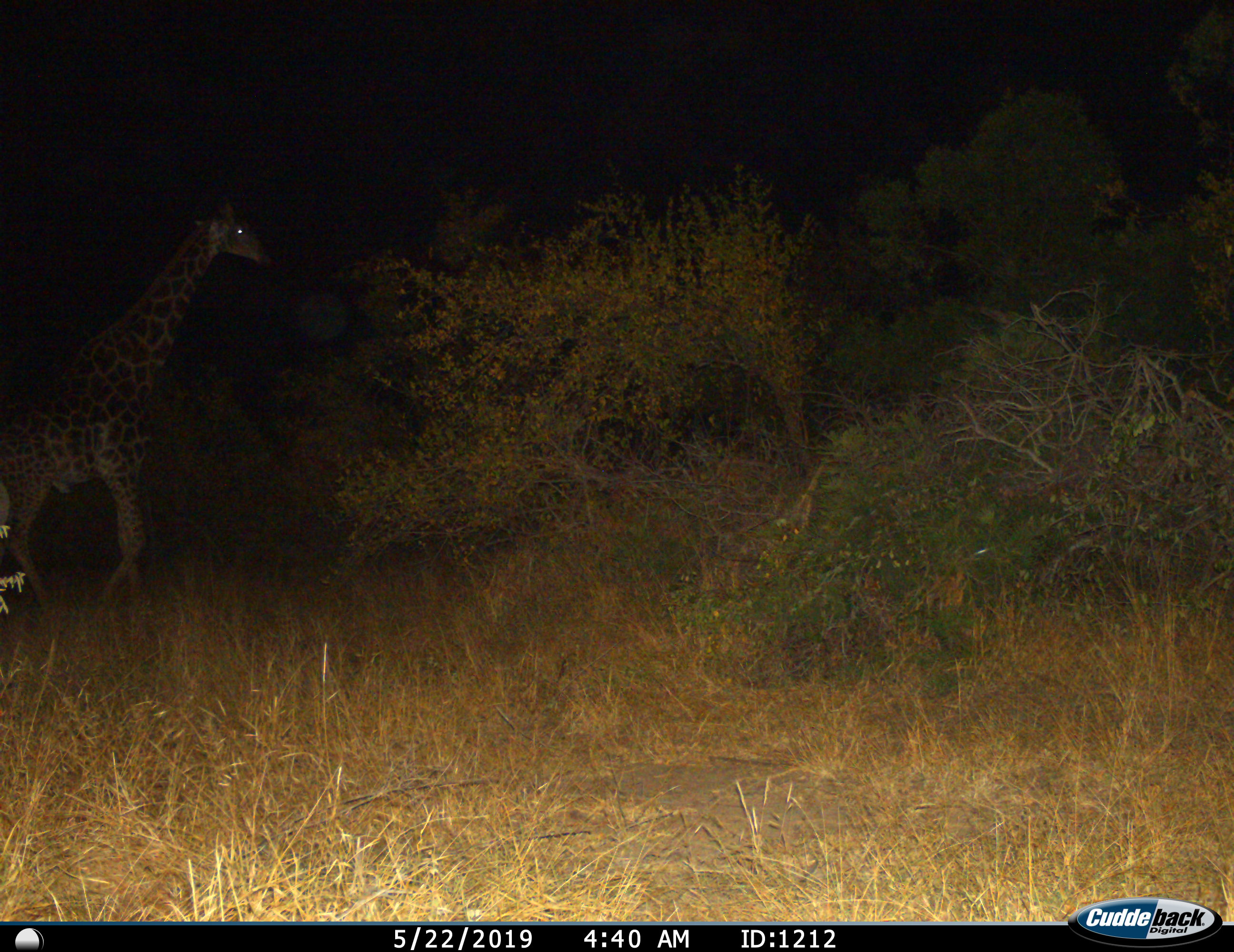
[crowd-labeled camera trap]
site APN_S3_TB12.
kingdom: Animalia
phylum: Chordata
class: Mammalia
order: Artiodactyla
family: Giraffidae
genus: Giraffa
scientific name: Giraffa camelopardalis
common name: giraffe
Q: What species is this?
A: Giraffe (Giraffa camelopardalis).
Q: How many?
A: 1.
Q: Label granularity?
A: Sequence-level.